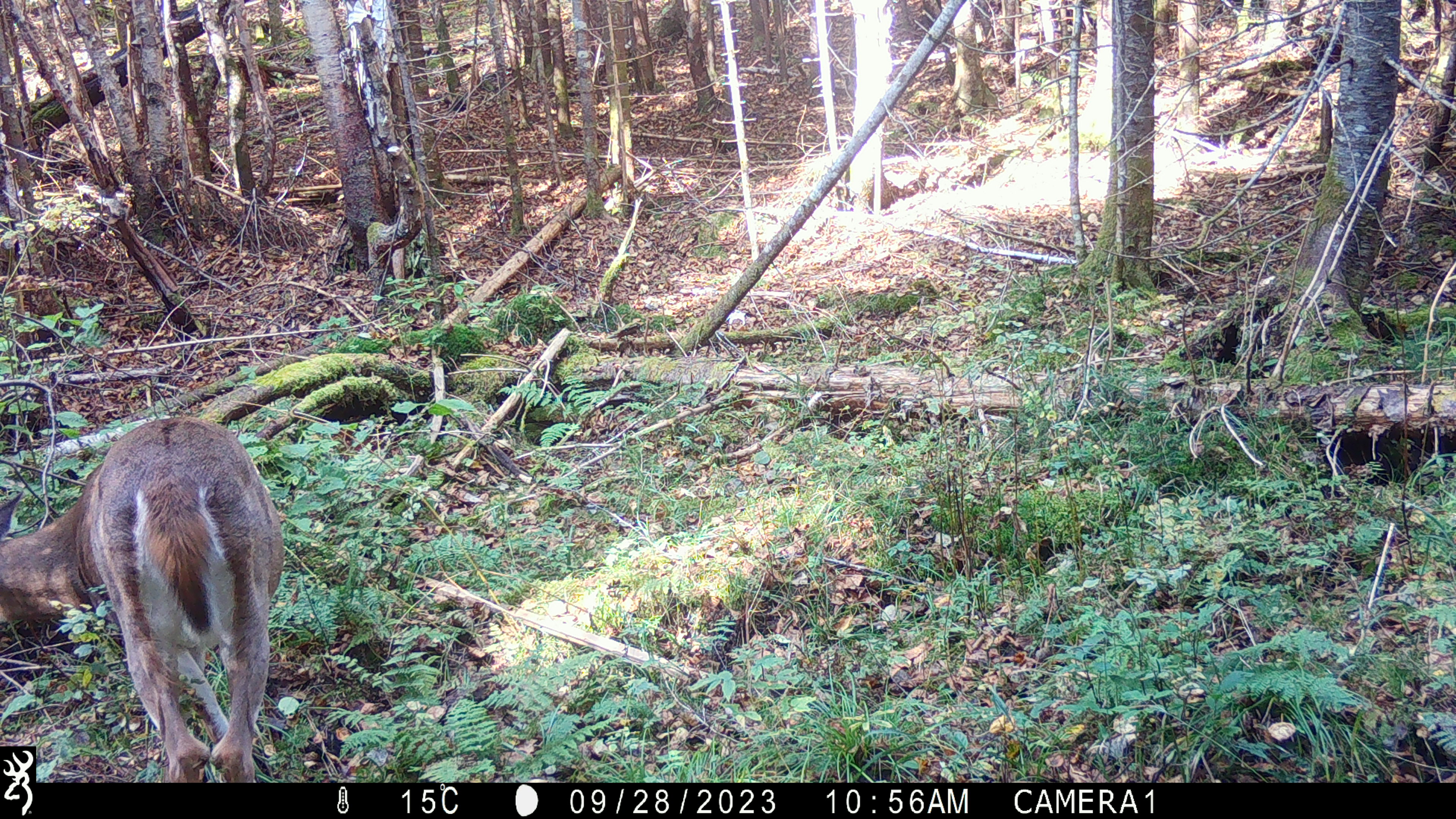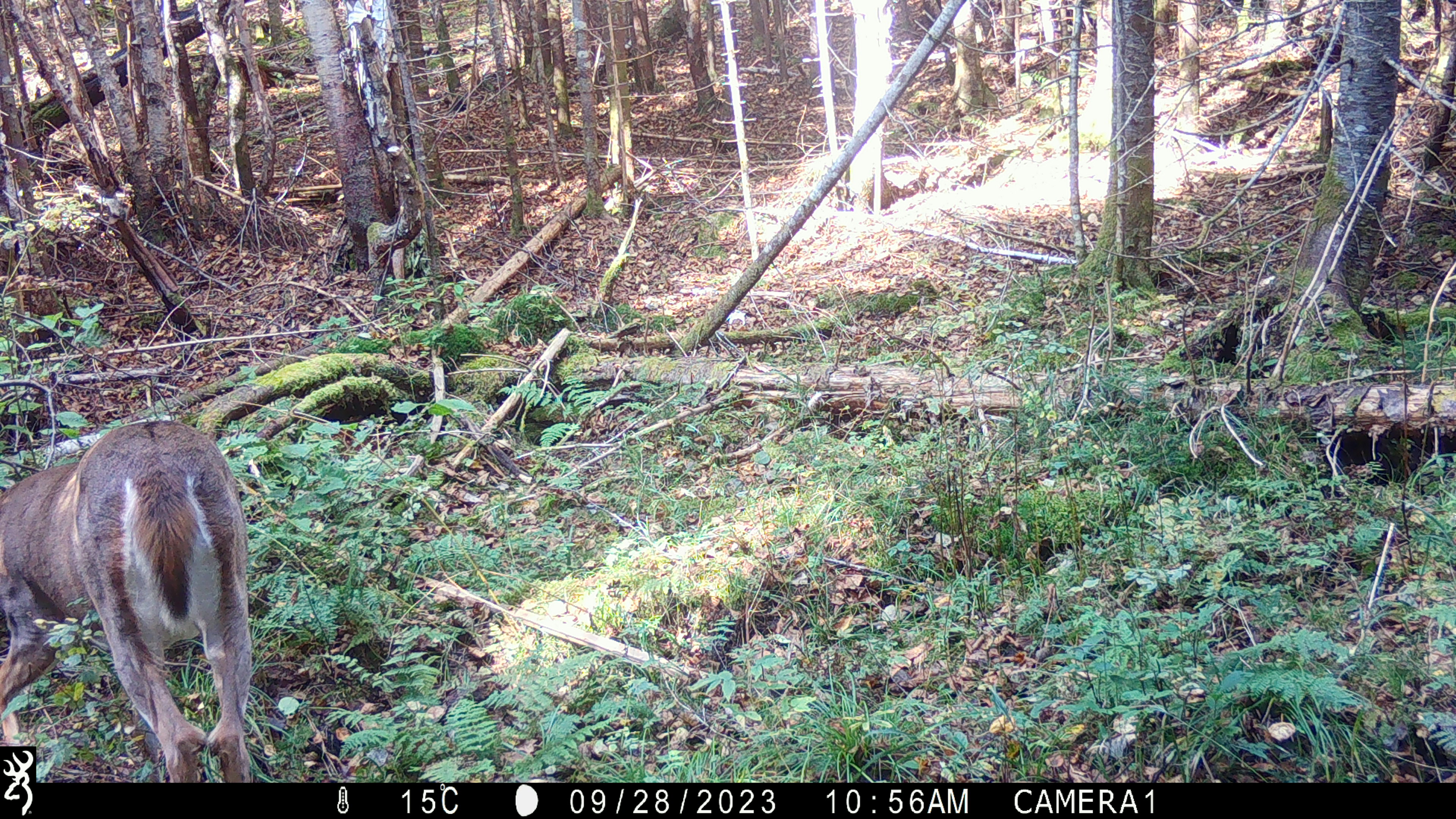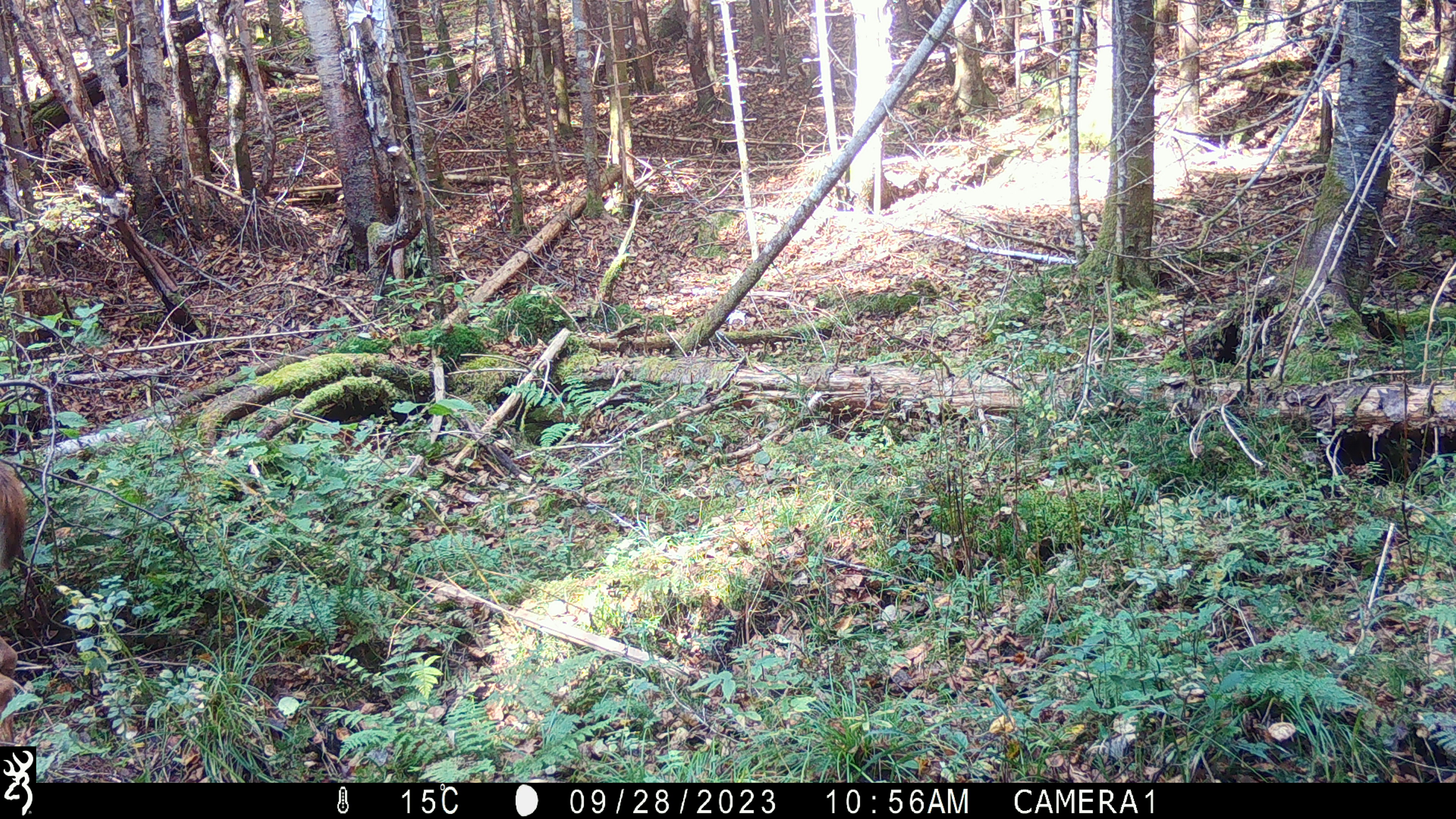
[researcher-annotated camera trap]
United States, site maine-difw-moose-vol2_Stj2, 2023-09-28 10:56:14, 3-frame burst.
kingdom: Animalia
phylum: Chordata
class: Mammalia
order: Artiodactyla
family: Cervidae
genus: Odocoileus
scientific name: Odocoileus virginianus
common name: white-tailed deer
White-tailed deer (Odocoileus virginianus).